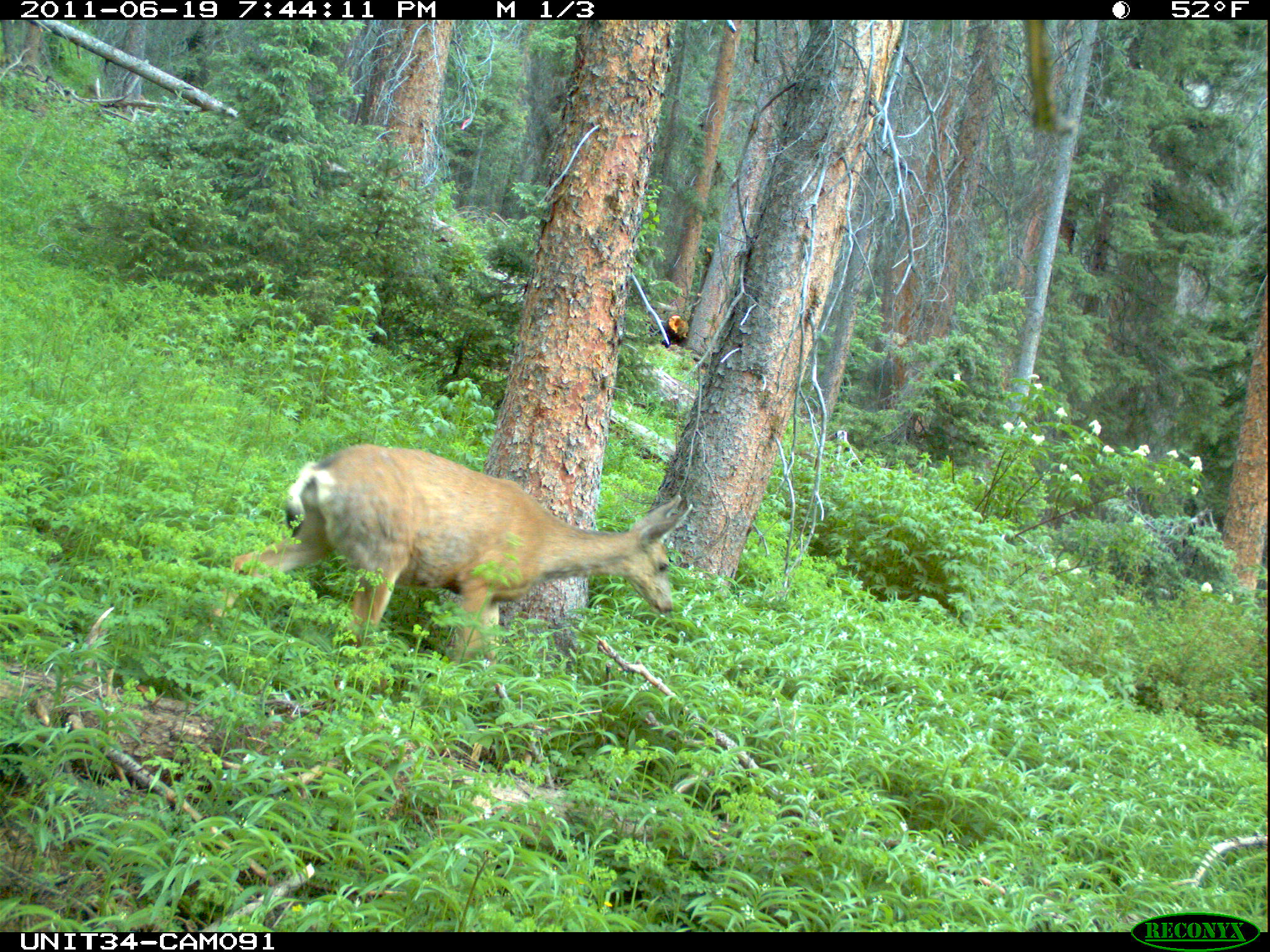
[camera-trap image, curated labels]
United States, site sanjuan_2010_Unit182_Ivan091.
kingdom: Animalia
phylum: Chordata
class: Mammalia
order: Artiodactyla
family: Cervidae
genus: Odocoileus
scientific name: Odocoileus hemionus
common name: mule deer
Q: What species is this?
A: Odocoileus hemionus (mule deer).